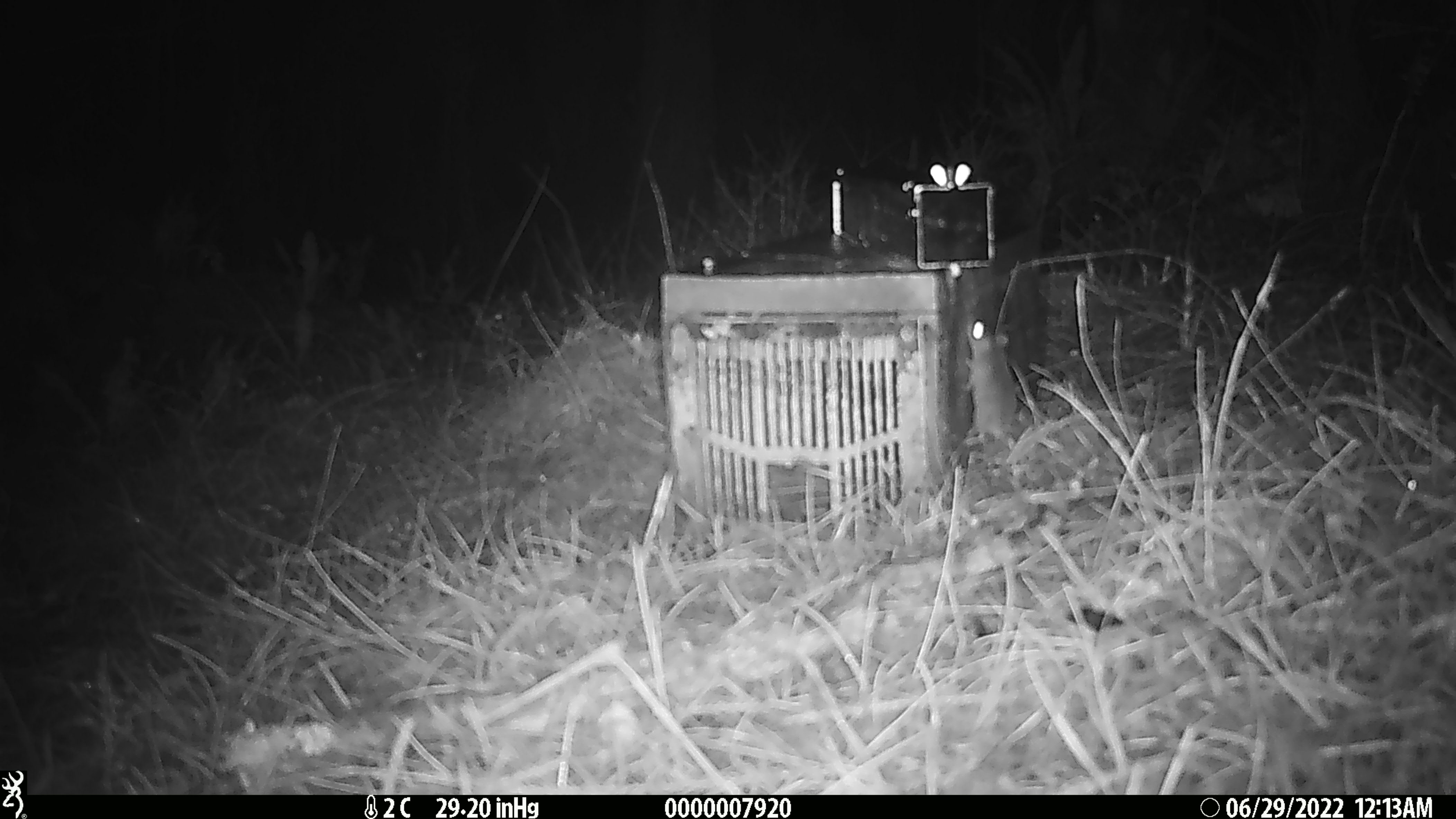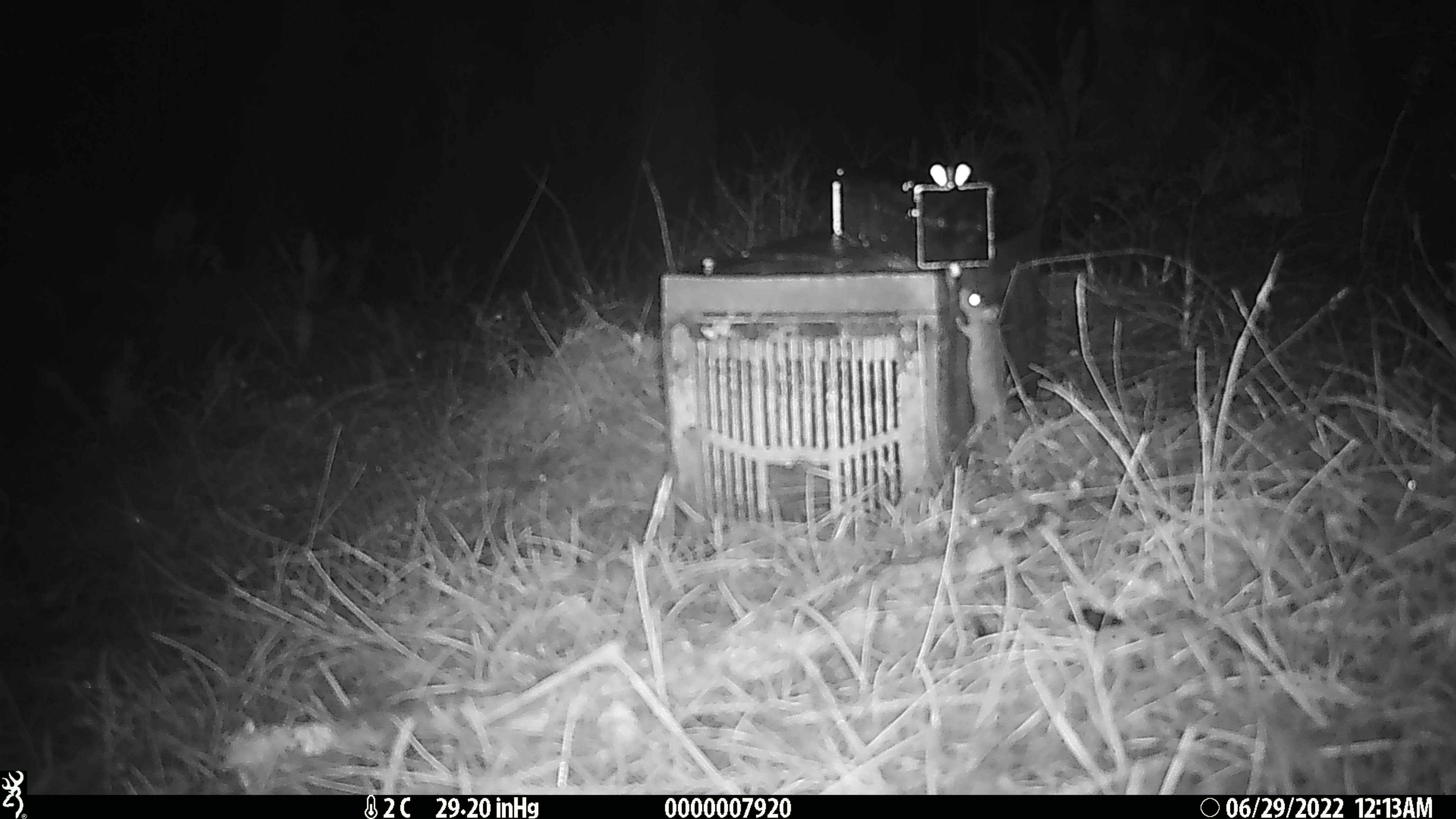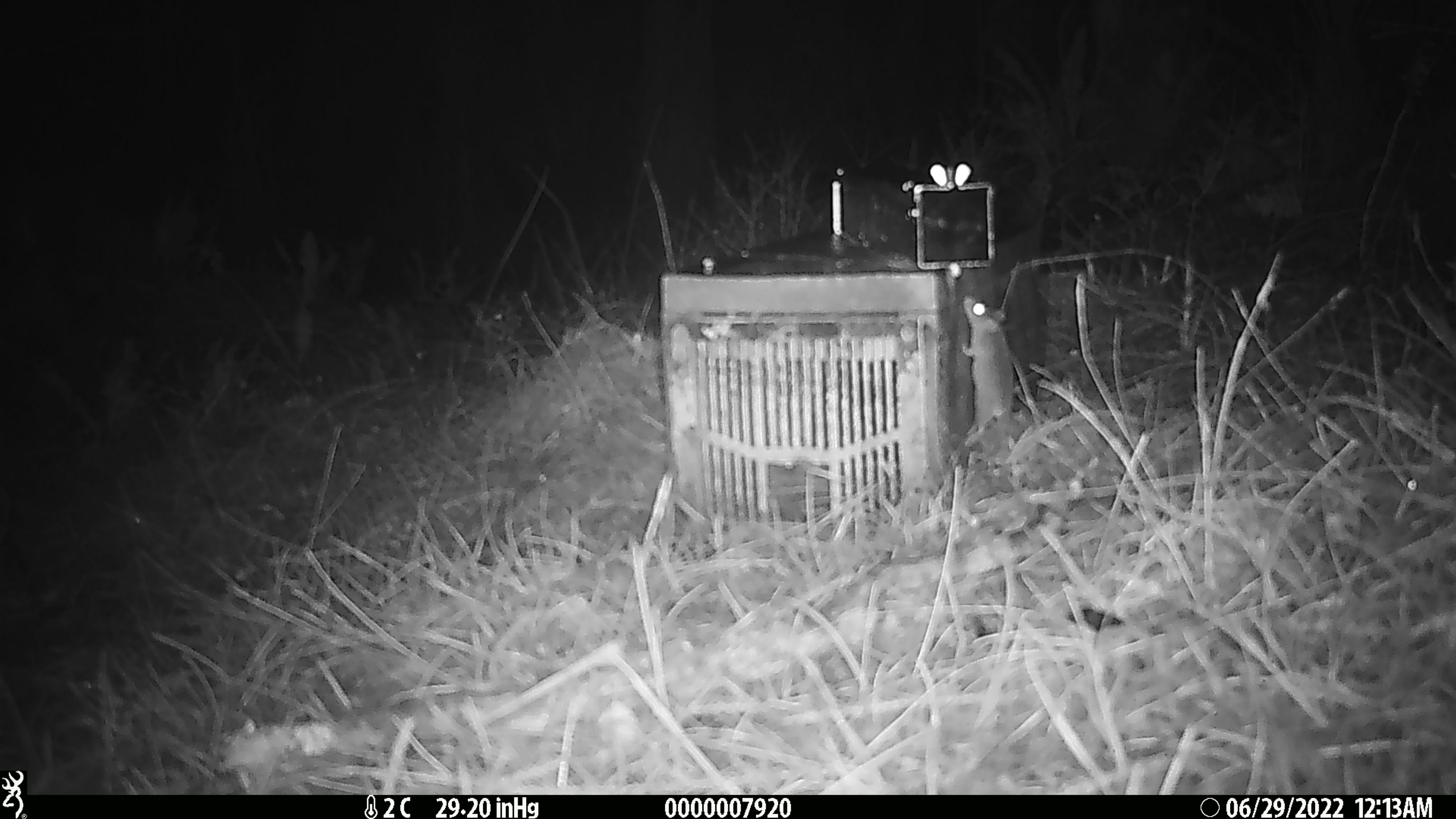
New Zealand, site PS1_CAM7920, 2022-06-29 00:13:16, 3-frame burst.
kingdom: Animalia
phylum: Chordata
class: Mammalia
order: Rodentia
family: Muridae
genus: Mus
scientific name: Mus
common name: mouse